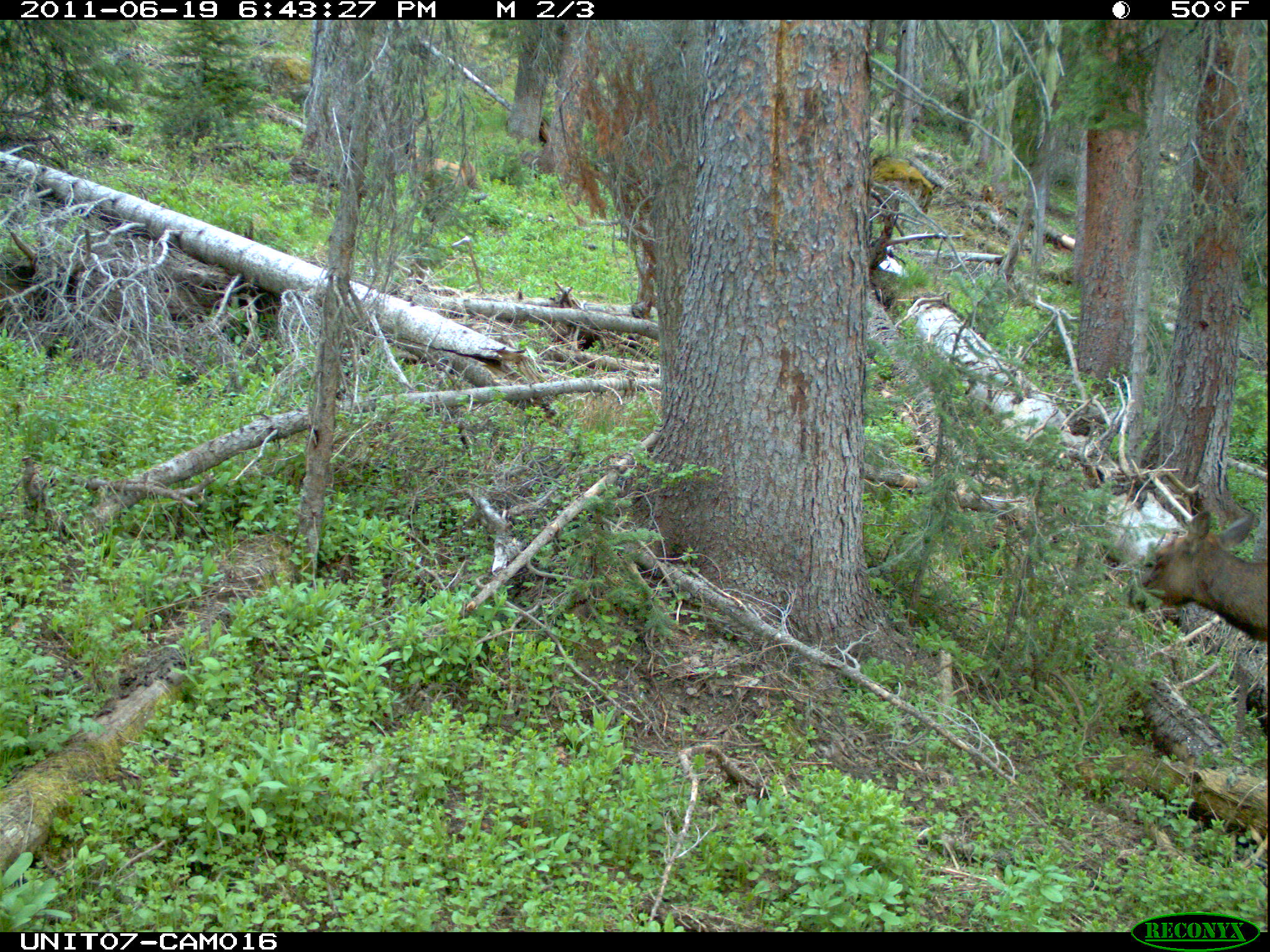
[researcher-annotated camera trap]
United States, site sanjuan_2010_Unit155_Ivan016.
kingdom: Animalia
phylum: Chordata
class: Mammalia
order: Artiodactyla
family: Cervidae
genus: Cervus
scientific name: Cervus elaphus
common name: red deer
Cervus elaphus (red deer).